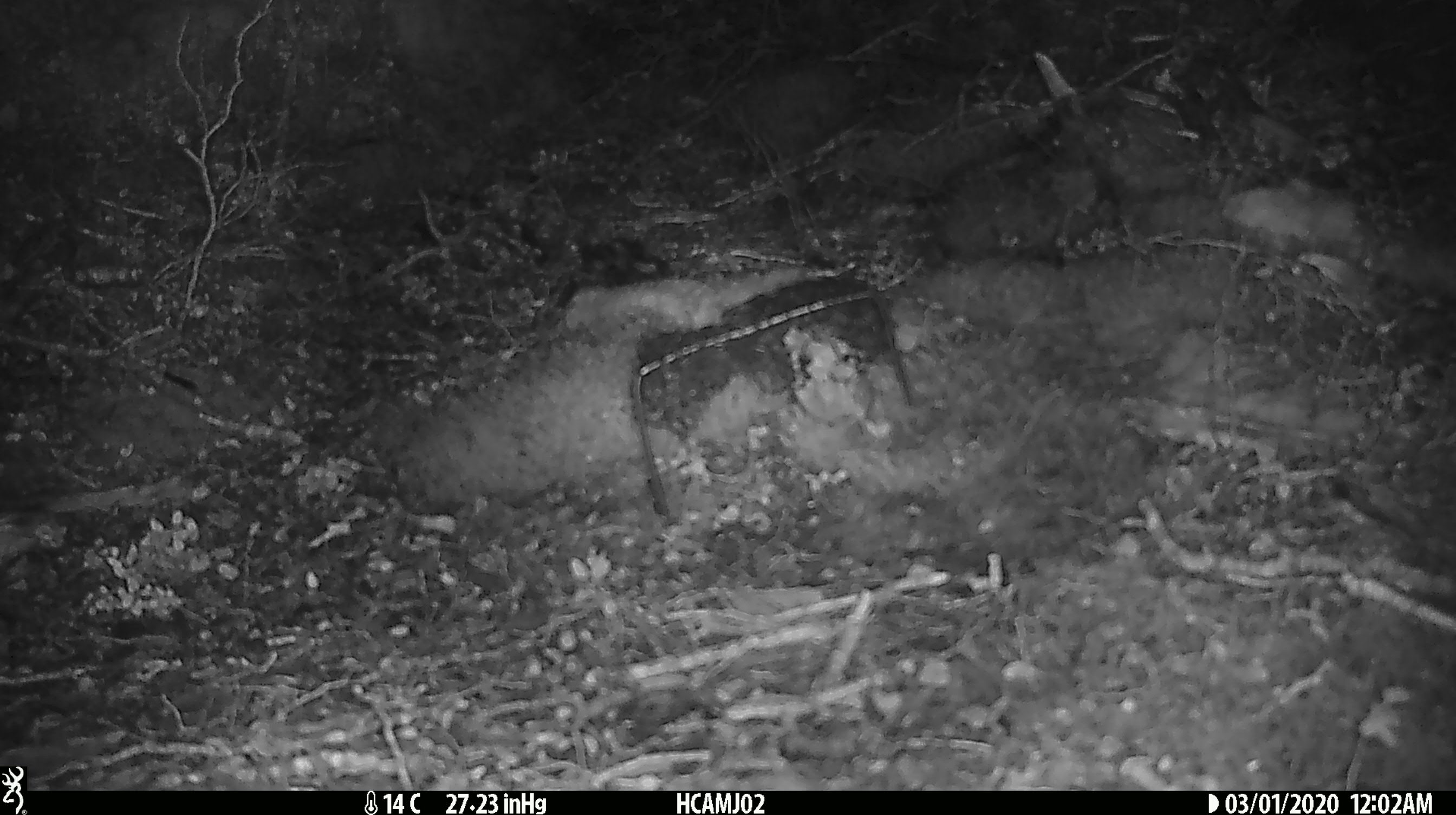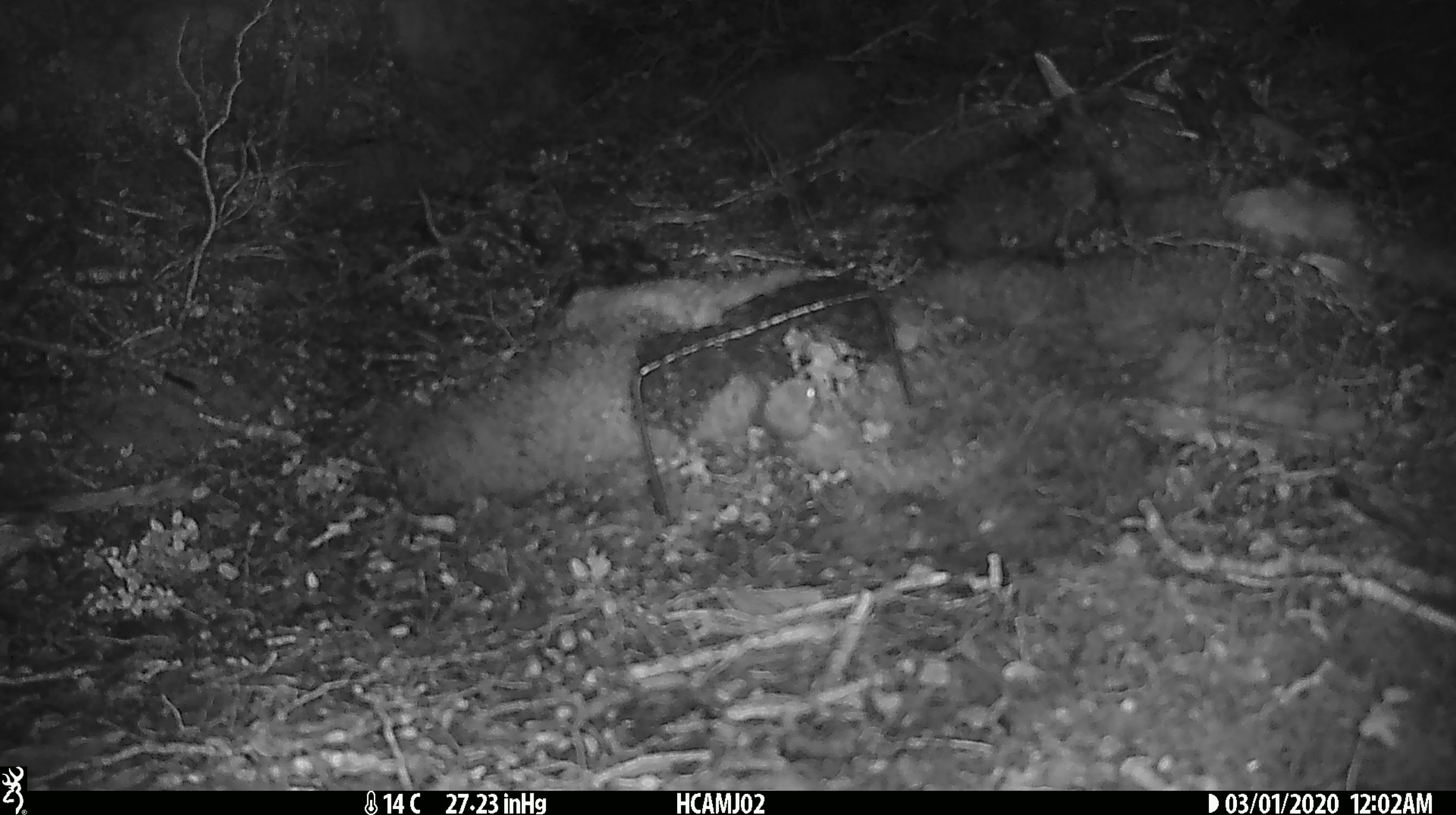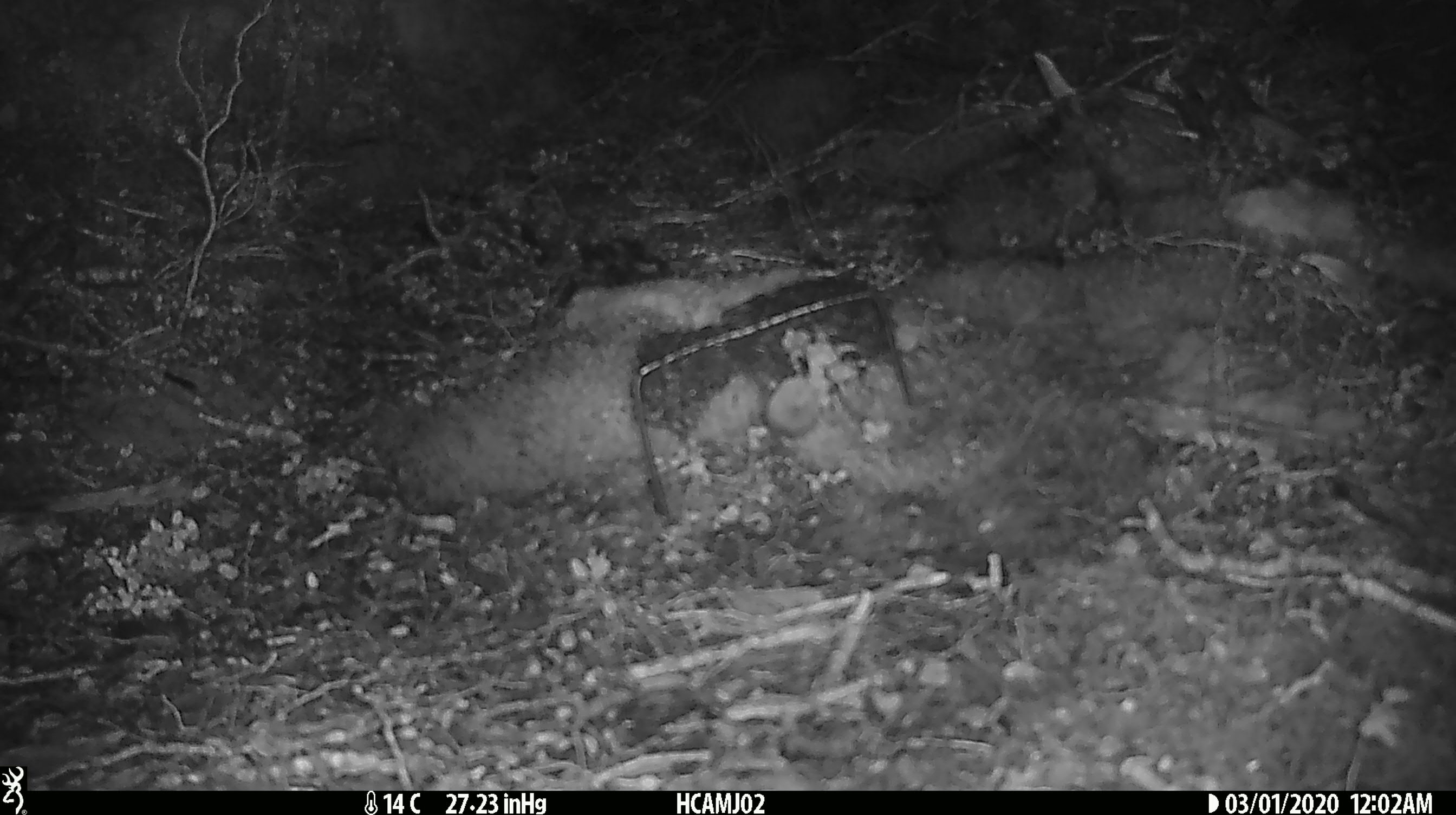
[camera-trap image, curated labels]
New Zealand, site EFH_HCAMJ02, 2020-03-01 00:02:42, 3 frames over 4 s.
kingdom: Animalia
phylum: Chordata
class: Mammalia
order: Rodentia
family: Muridae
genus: Mus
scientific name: Mus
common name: mouse